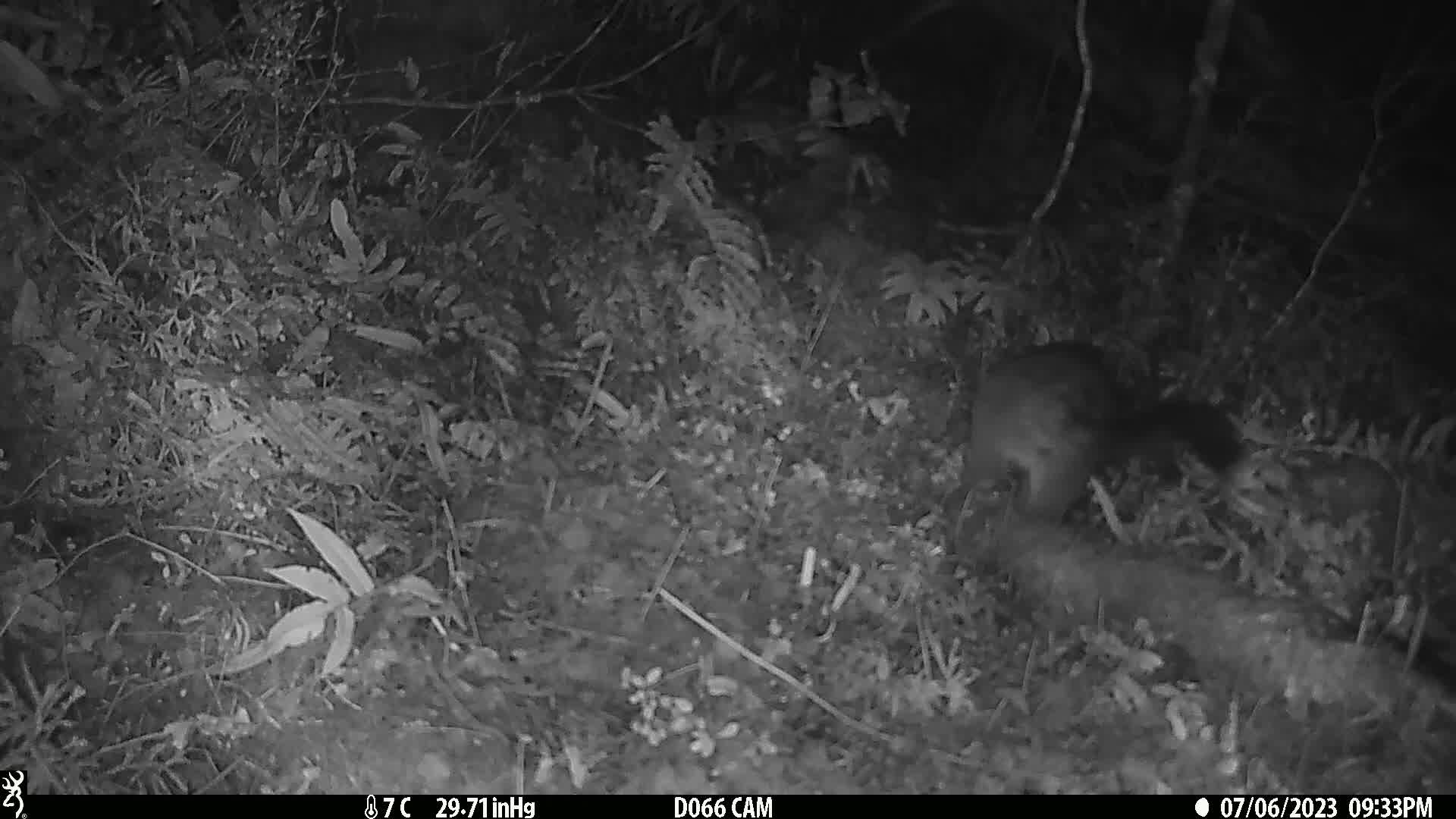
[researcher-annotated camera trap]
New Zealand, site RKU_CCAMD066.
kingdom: Animalia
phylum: Chordata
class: Mammalia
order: Diprotodontia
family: Phalangeridae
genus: Trichosurus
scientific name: Trichosurus vulpecula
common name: common brushtail possum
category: possum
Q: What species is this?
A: Possum (common brushtail possum) (Trichosurus vulpecula).